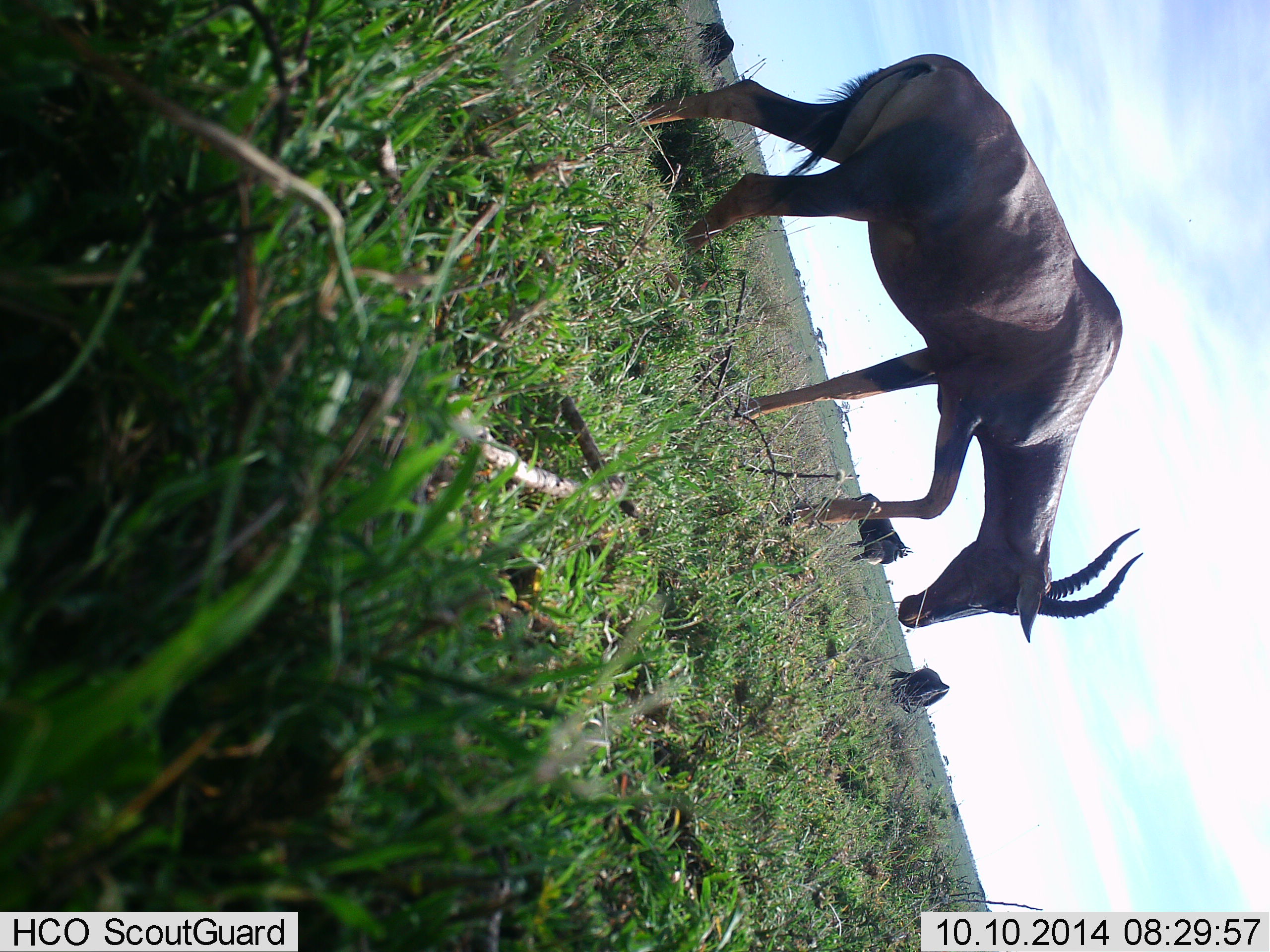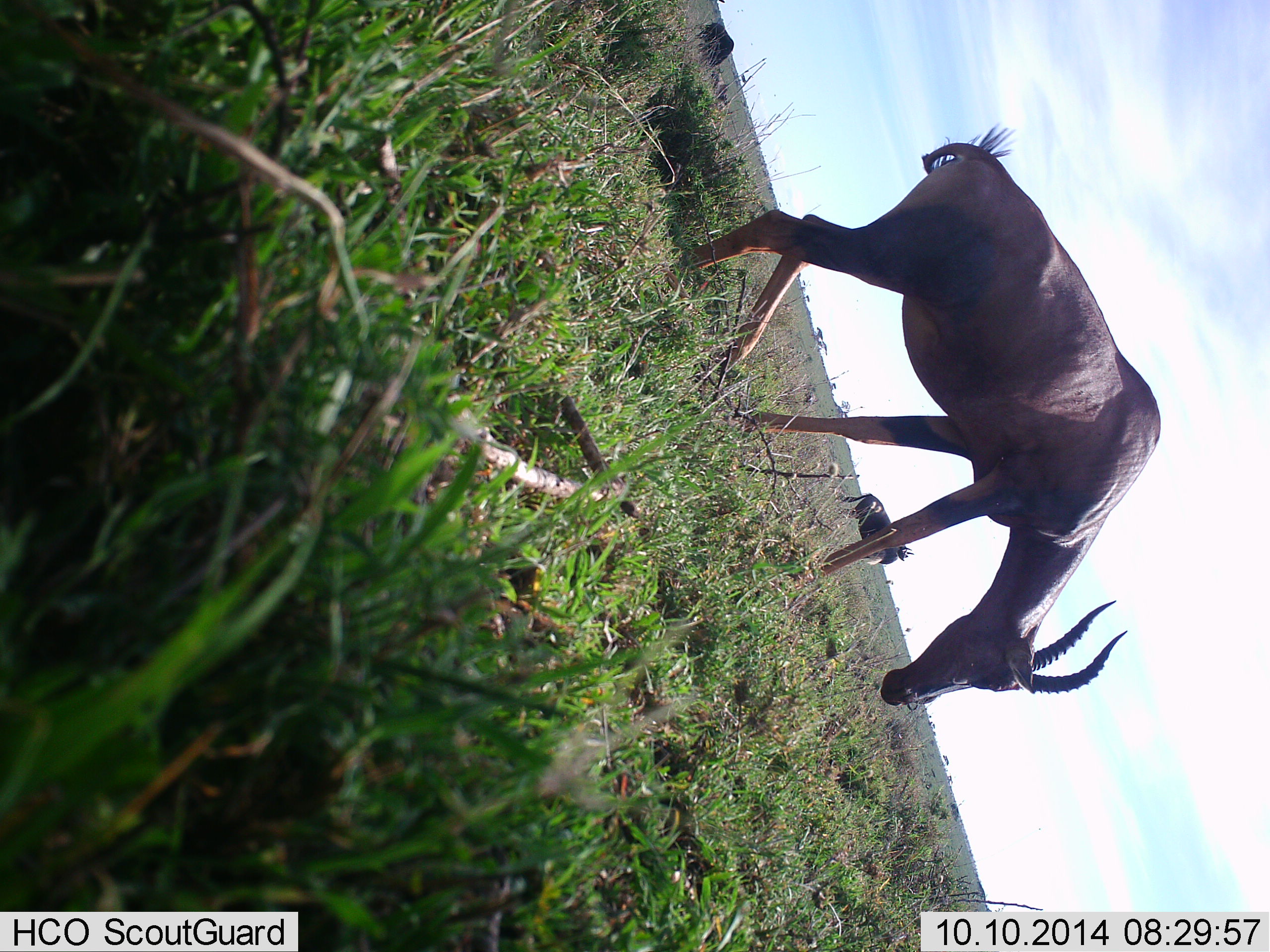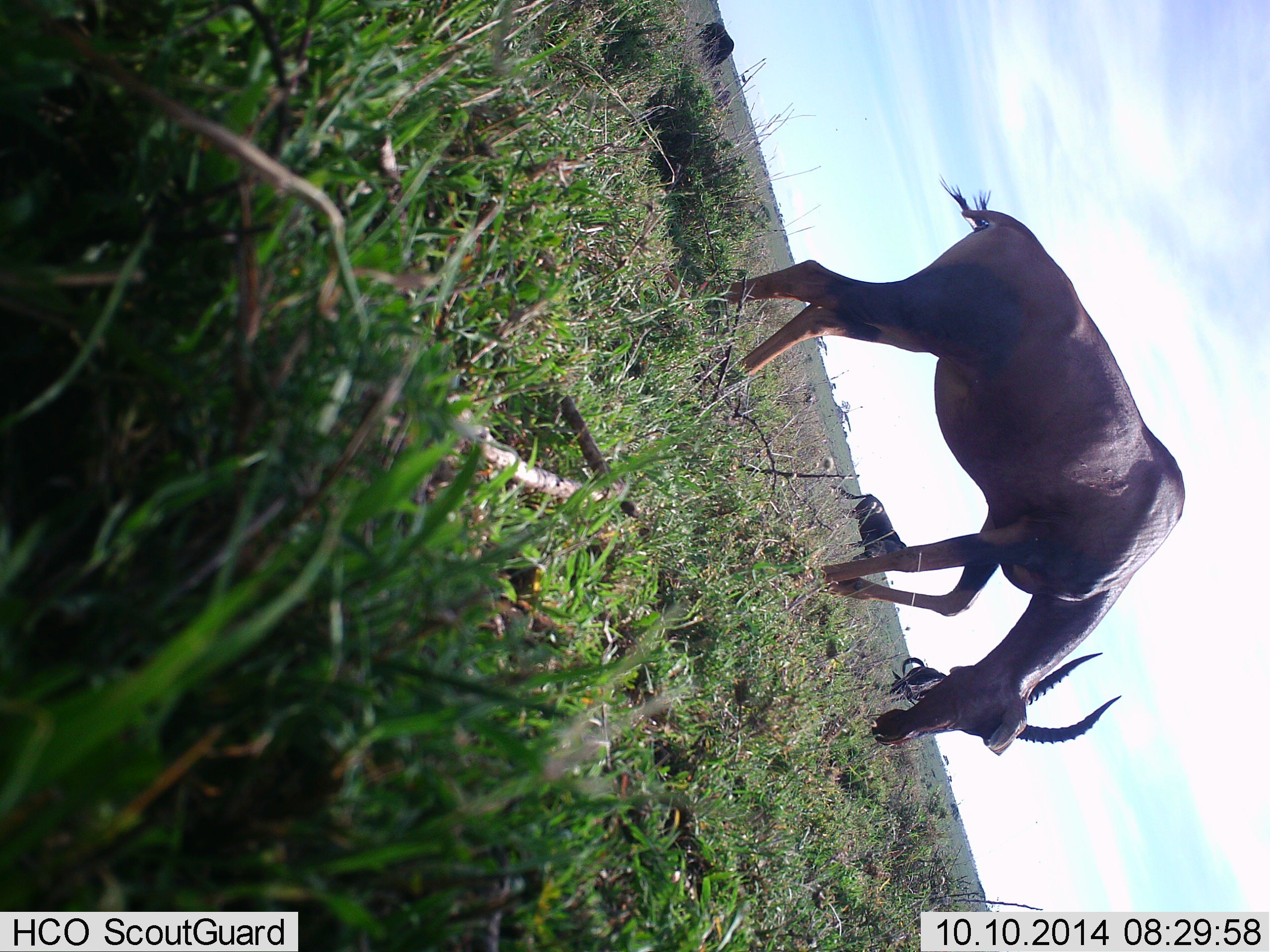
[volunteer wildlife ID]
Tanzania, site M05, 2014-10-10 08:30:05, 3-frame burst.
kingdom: Animalia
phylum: Chordata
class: Mammalia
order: Artiodactyla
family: Bovidae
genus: Damaliscus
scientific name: Damaliscus lunatus jimela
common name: topi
Topi (Damaliscus lunatus jimela), count 2. Behavior (volunteer vote fractions): standing 8%, resting 0%, moving 33%, interacting 0%. Young present (vote fraction): 0%. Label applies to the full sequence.